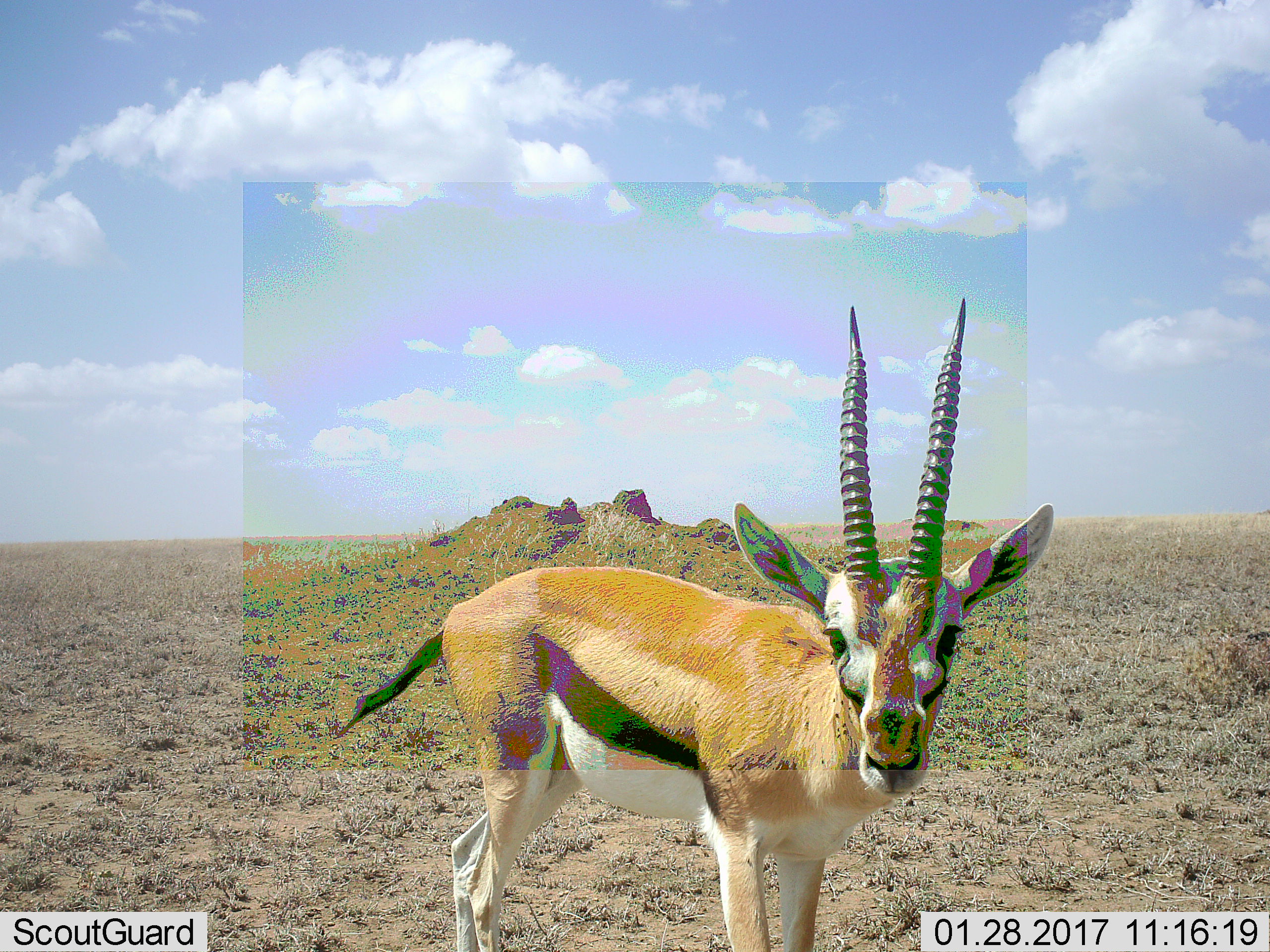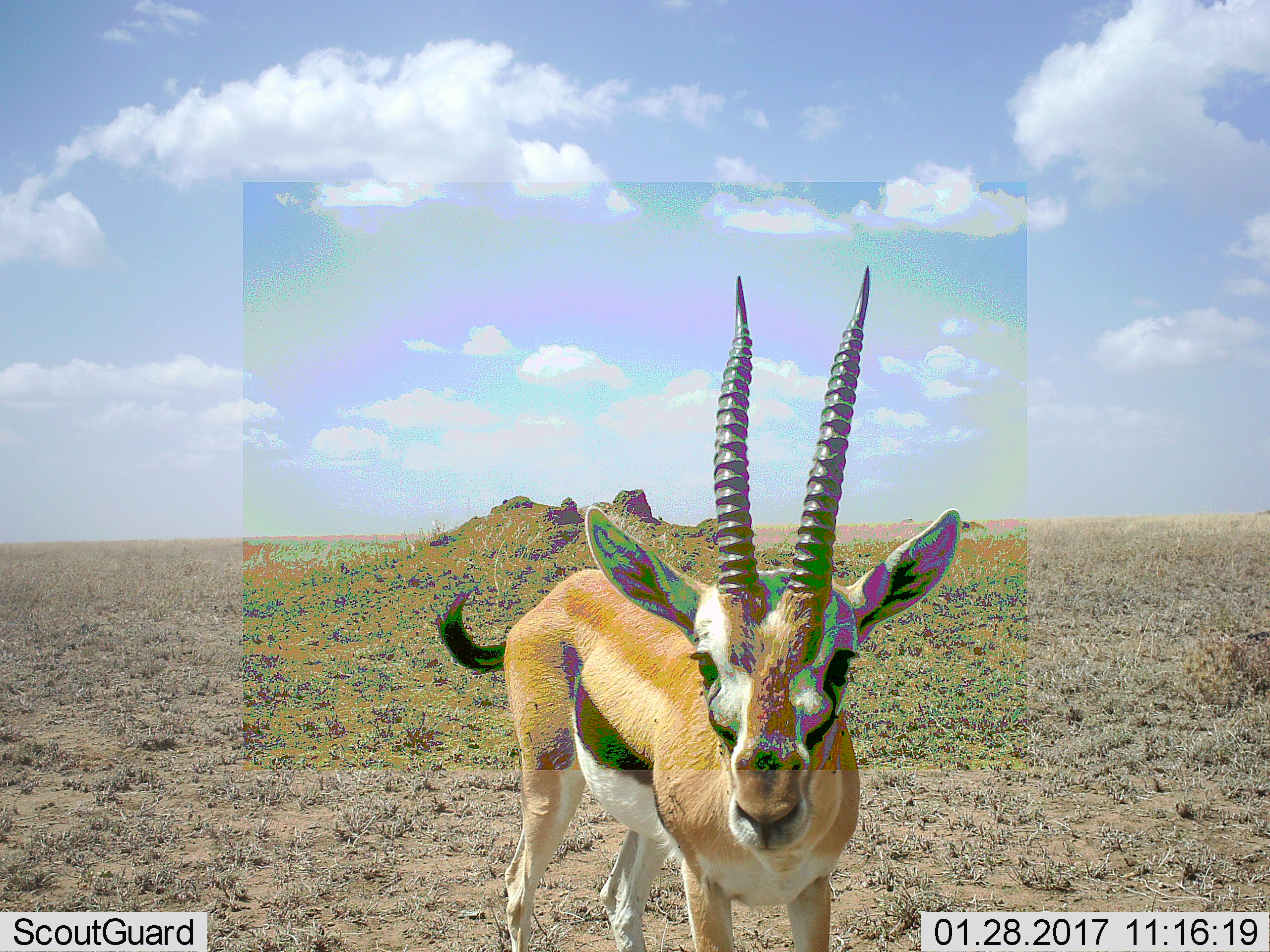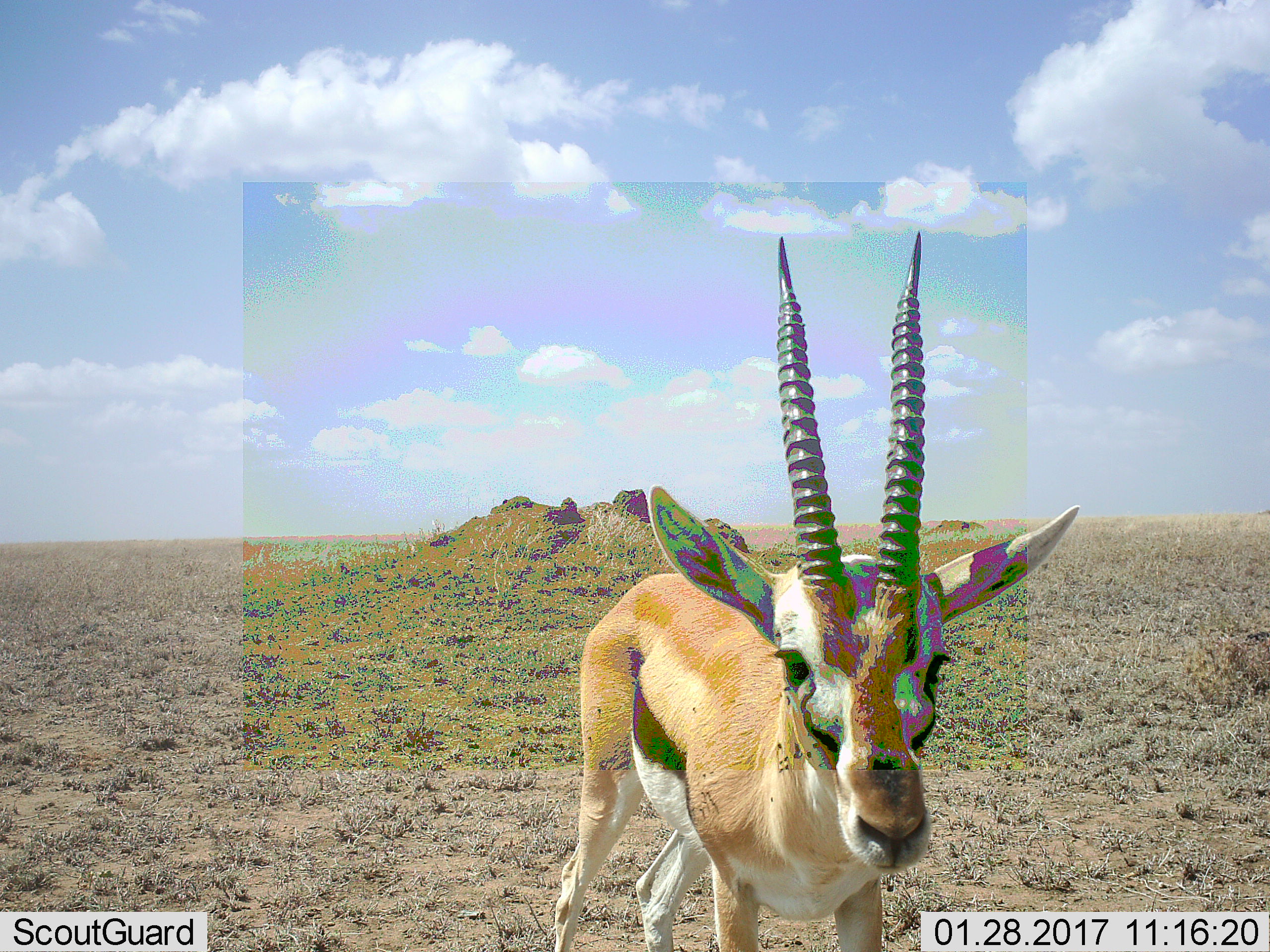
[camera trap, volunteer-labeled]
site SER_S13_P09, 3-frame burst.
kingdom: Animalia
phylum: Chordata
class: Mammalia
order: Artiodactyla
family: Bovidae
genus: Eudorcas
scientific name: Eudorcas thomsonii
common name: thomson's gazelle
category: gazellethomsons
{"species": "gazellethomsons (thomson's gazelle) (Eudorcas thomsonii)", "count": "1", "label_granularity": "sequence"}